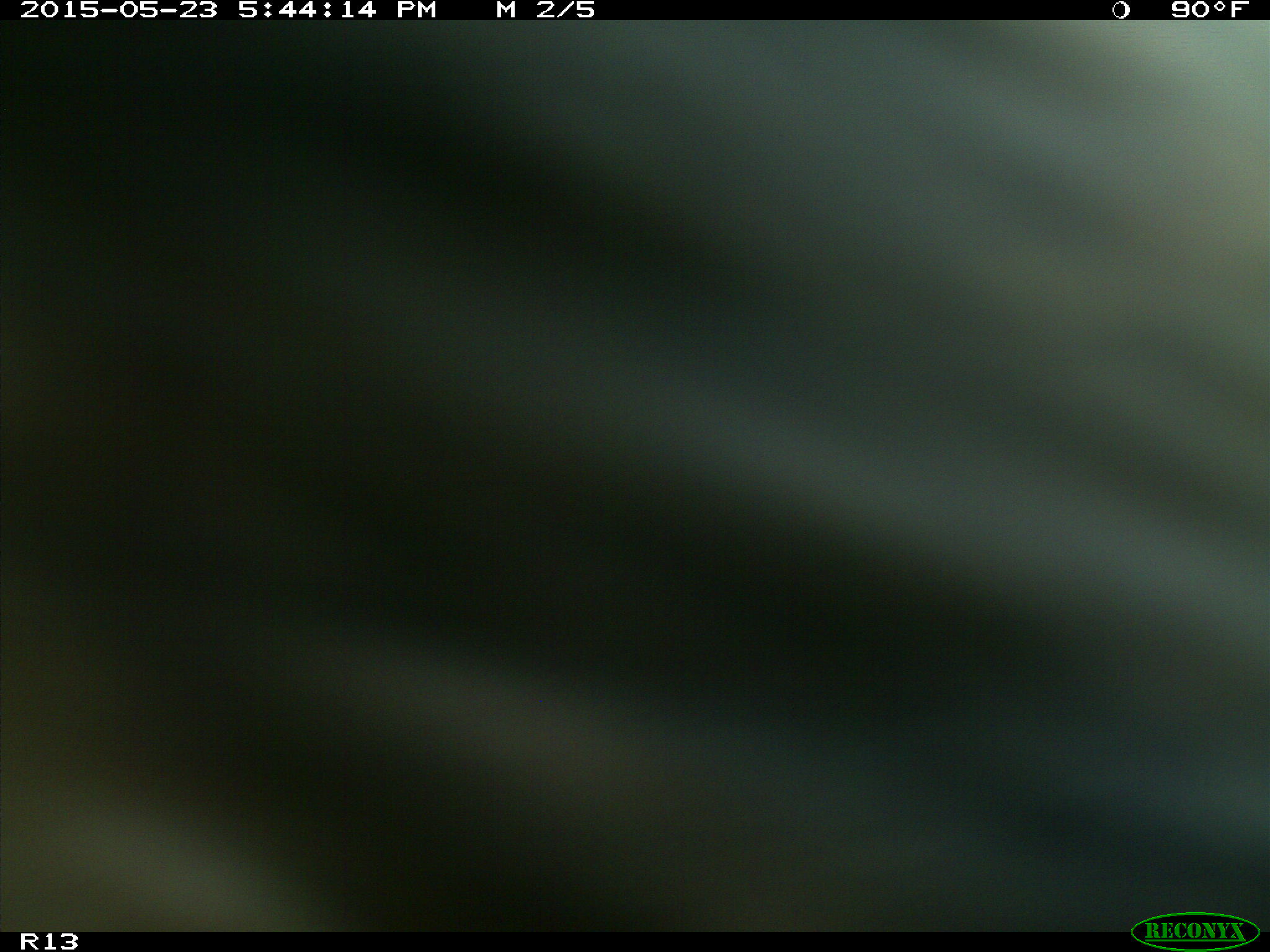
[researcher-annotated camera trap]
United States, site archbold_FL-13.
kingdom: Animalia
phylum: Chordata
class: Mammalia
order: Artiodactyla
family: Bovidae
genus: Bos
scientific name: Bos taurus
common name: domestic cow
Bos taurus (domestic cow).